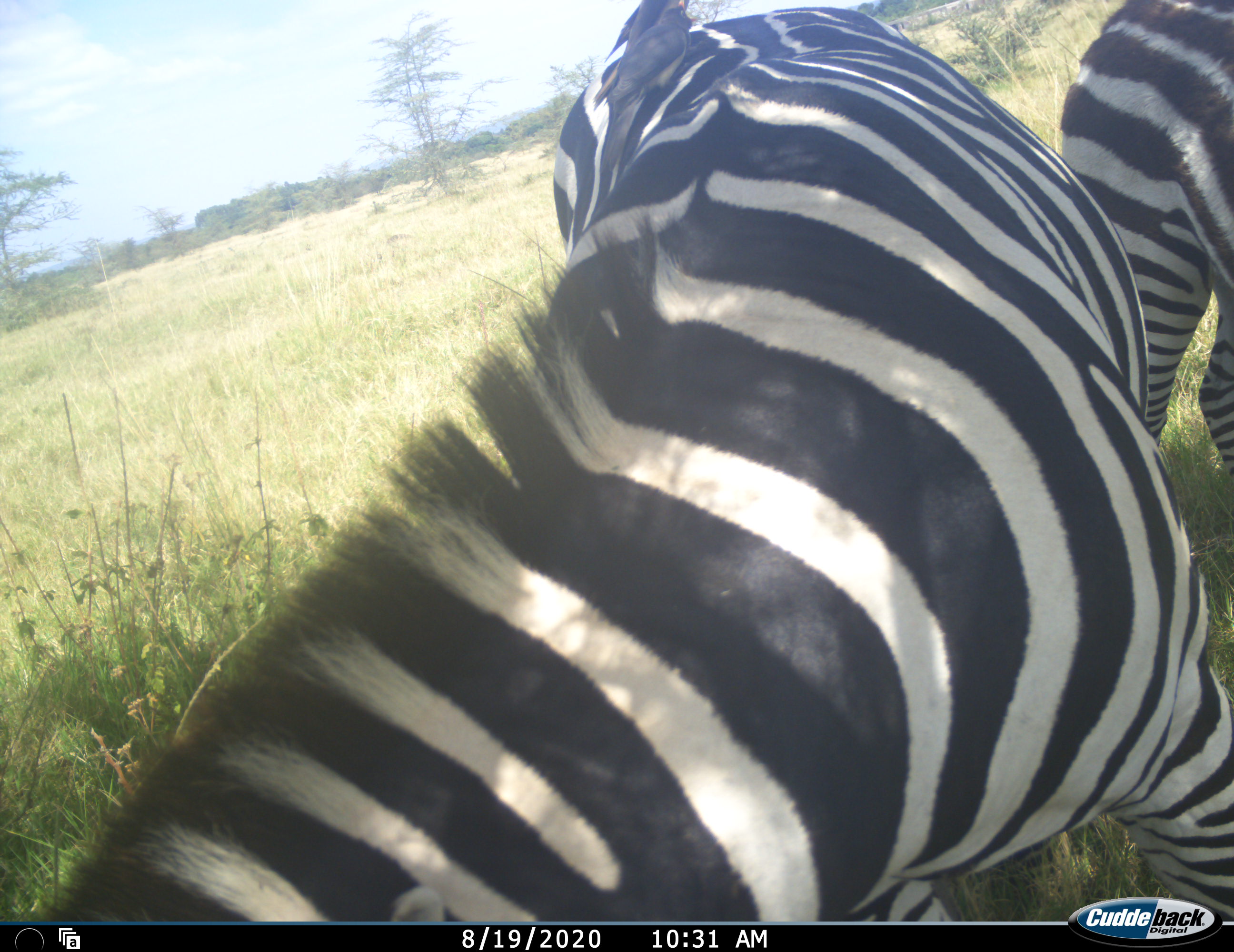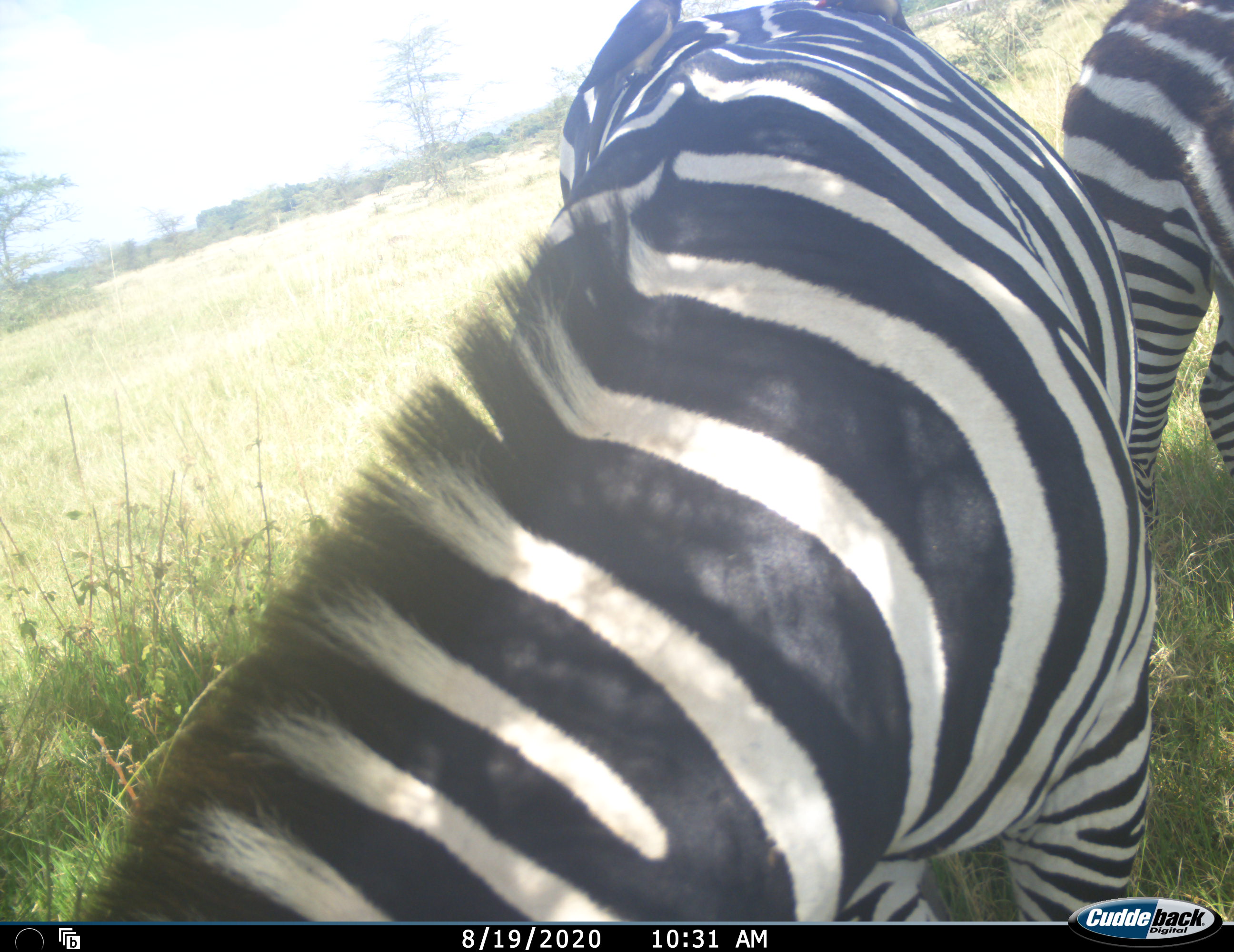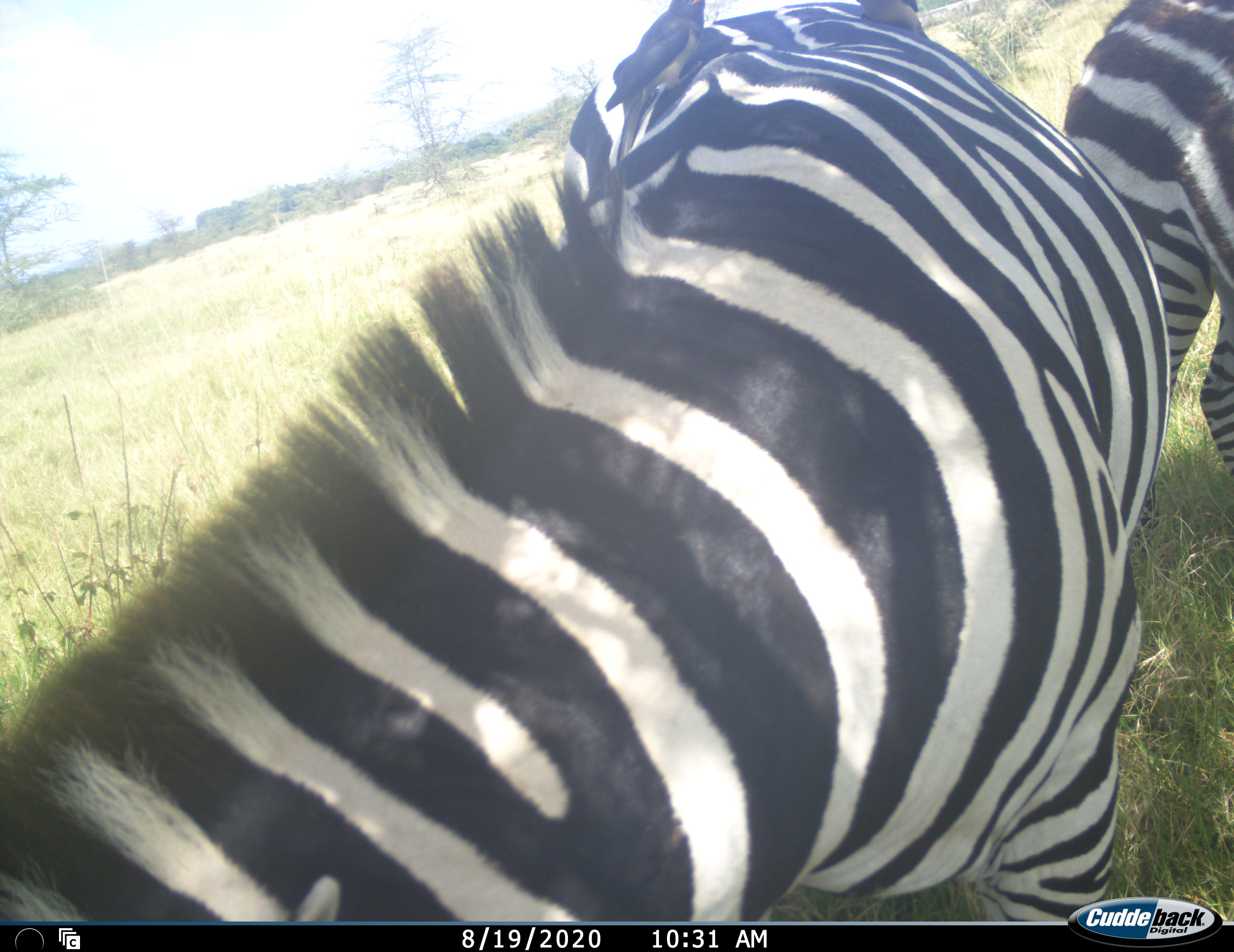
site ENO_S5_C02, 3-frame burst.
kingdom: Animalia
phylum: Chordata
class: Mammalia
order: Perissodactyla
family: Equidae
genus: Equus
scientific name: Equus quagga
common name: plains zebra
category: zebraplains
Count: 2.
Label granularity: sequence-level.